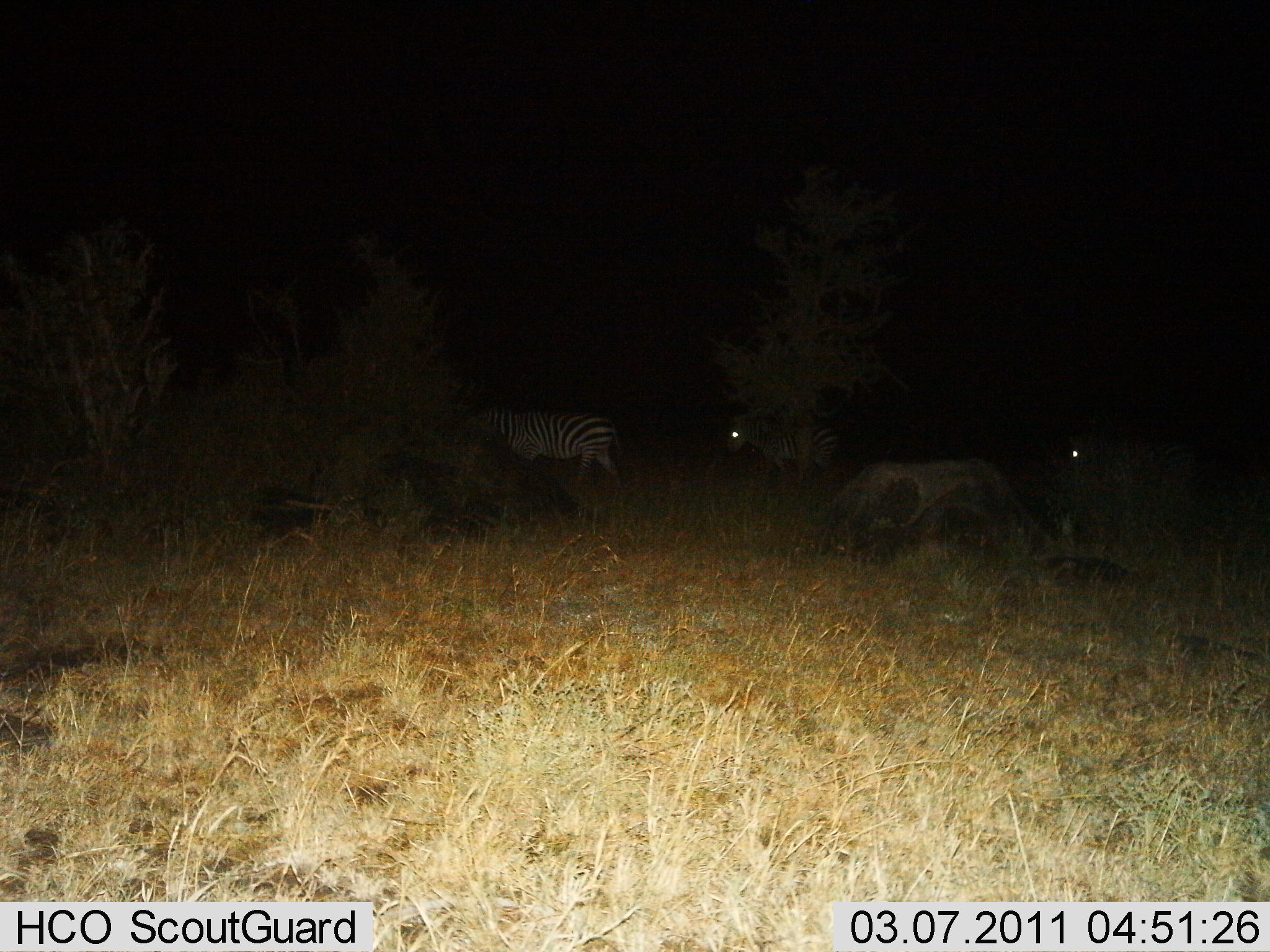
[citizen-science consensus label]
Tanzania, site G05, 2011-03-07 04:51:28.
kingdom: Animalia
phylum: Chordata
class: Mammalia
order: Perissodactyla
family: Equidae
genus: Equus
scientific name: Equus quagga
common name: plains zebra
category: zebra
Zebra (plains zebra) (Equus quagga), count 3. Behavior (volunteer vote fractions): standing 17%, resting 8%, moving 75%, interacting 0%. Young present (vote fraction): 0%. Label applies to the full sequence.